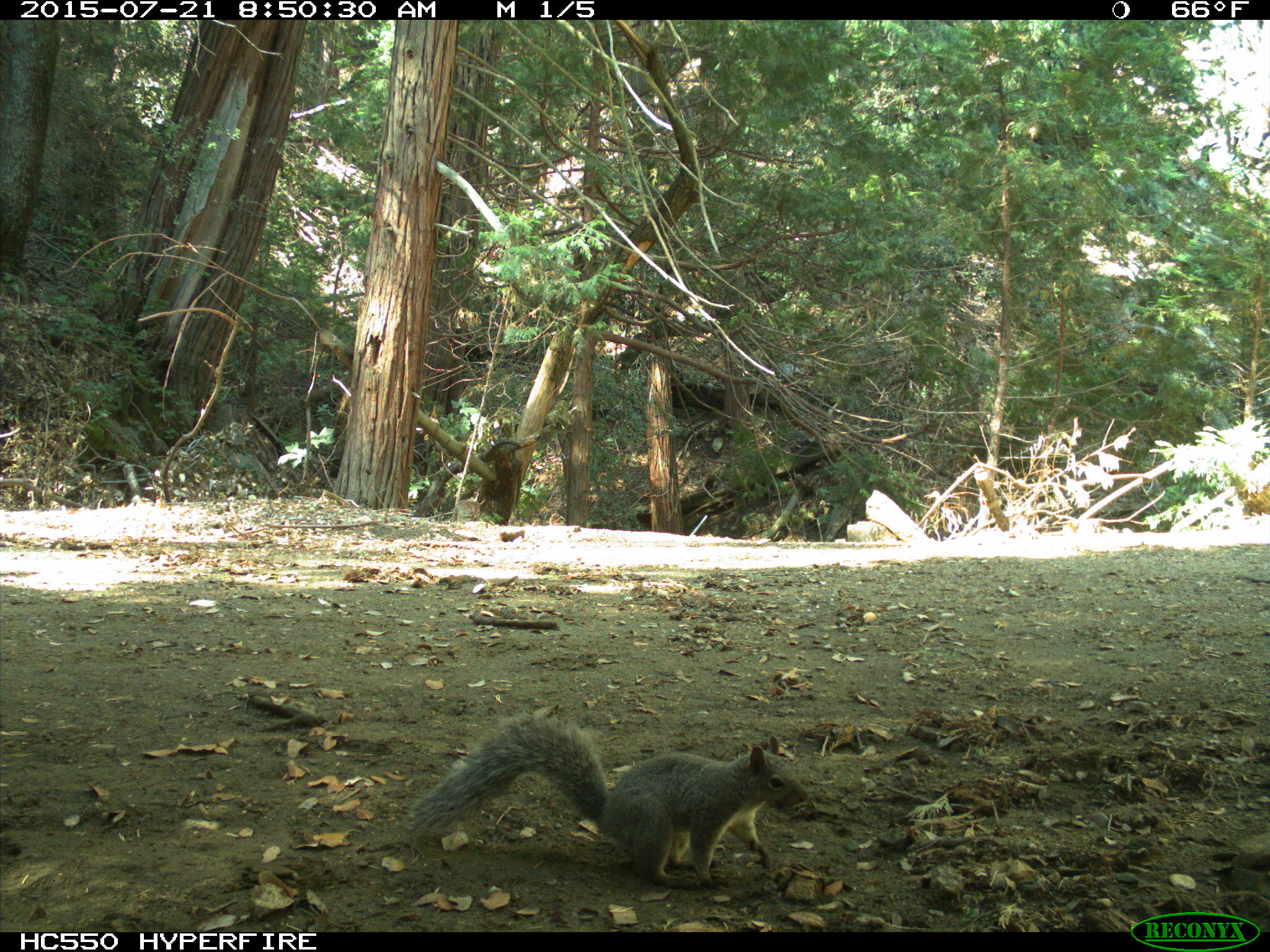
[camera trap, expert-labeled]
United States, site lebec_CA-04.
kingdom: Animalia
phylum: Chordata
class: Mammalia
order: Rodentia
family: Sciuridae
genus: Sciurus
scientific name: Sciurus carolinensis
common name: eastern gray squirrel